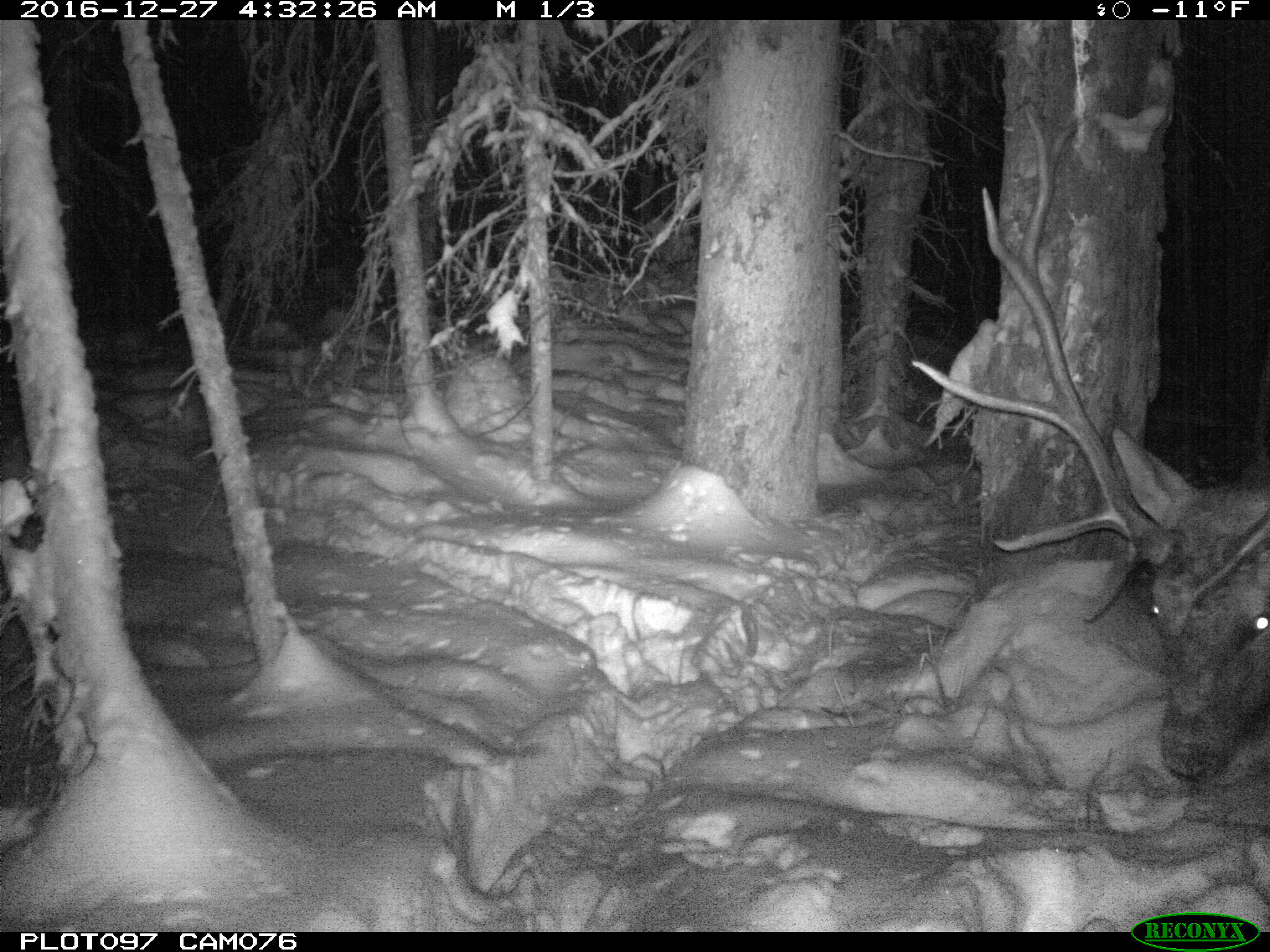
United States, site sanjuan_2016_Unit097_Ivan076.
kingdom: Animalia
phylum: Chordata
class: Mammalia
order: Artiodactyla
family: Cervidae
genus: Cervus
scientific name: Cervus elaphus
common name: red deer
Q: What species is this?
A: Cervus elaphus (red deer).